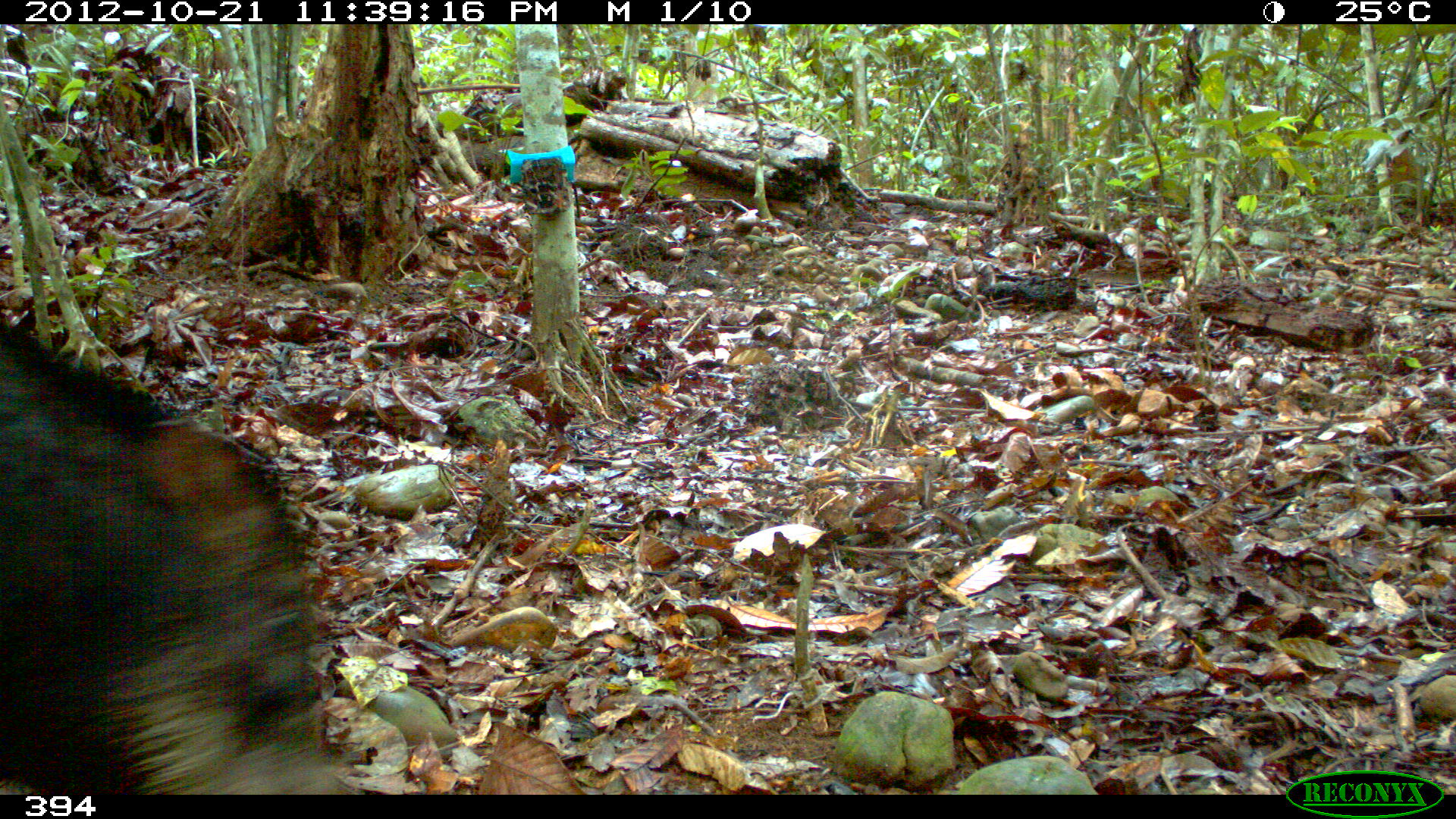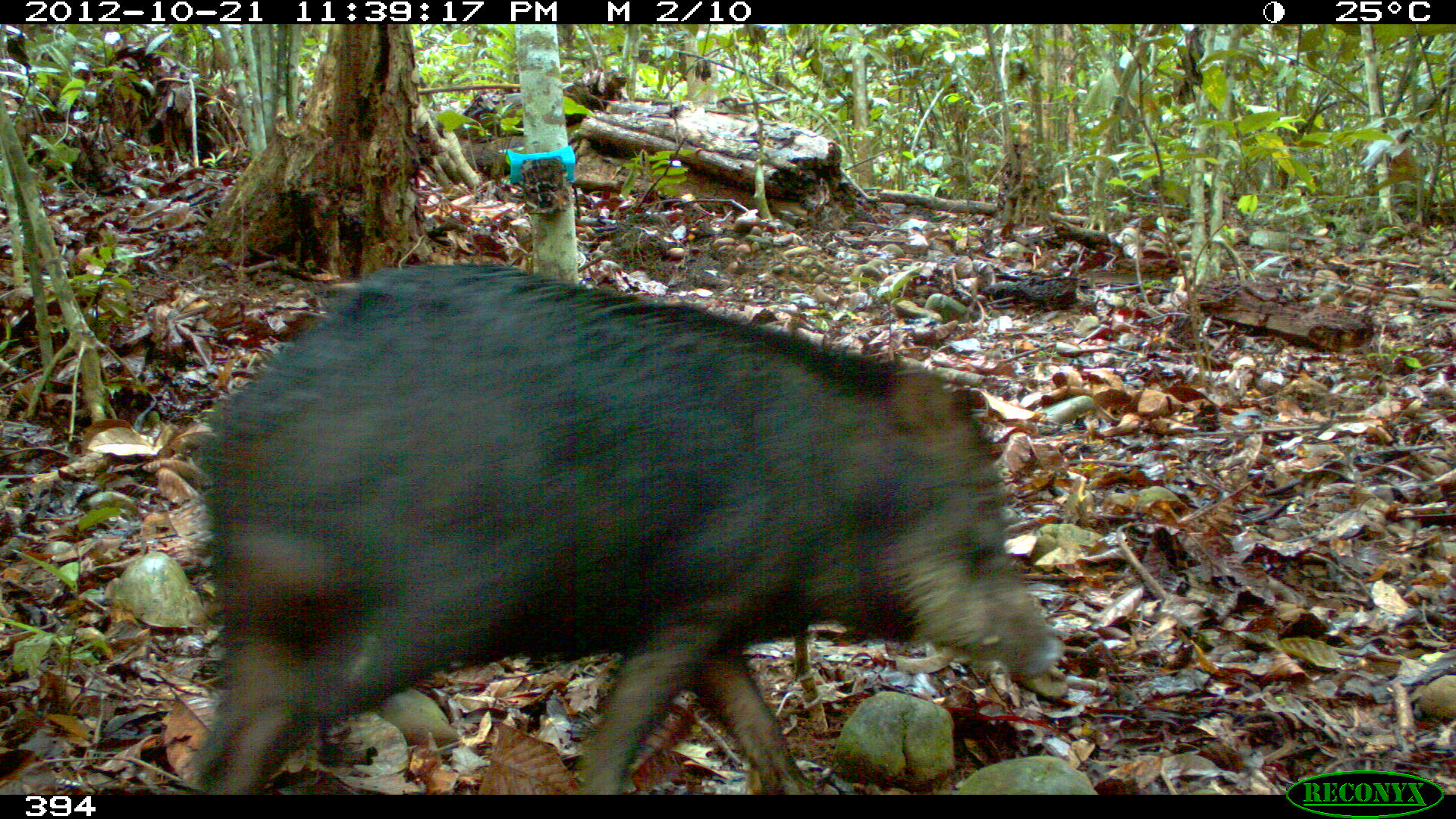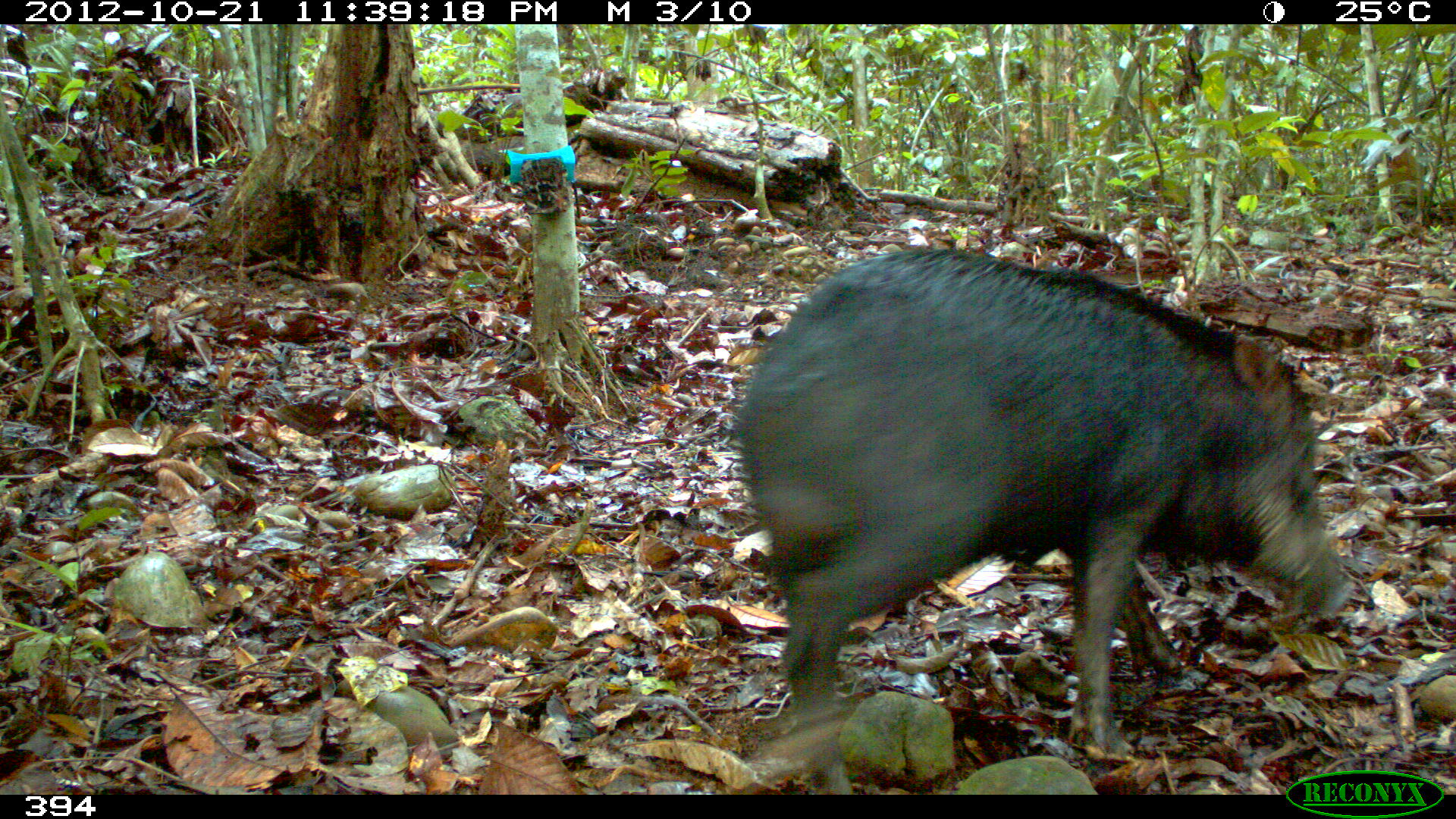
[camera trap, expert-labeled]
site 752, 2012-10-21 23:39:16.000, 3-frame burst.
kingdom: Animalia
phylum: Chordata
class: Mammalia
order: Artiodactyla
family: Tayassuidae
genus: Tayassu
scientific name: Tayassu pecari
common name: white-lipped peccary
Tayassu pecari (white-lipped peccary).